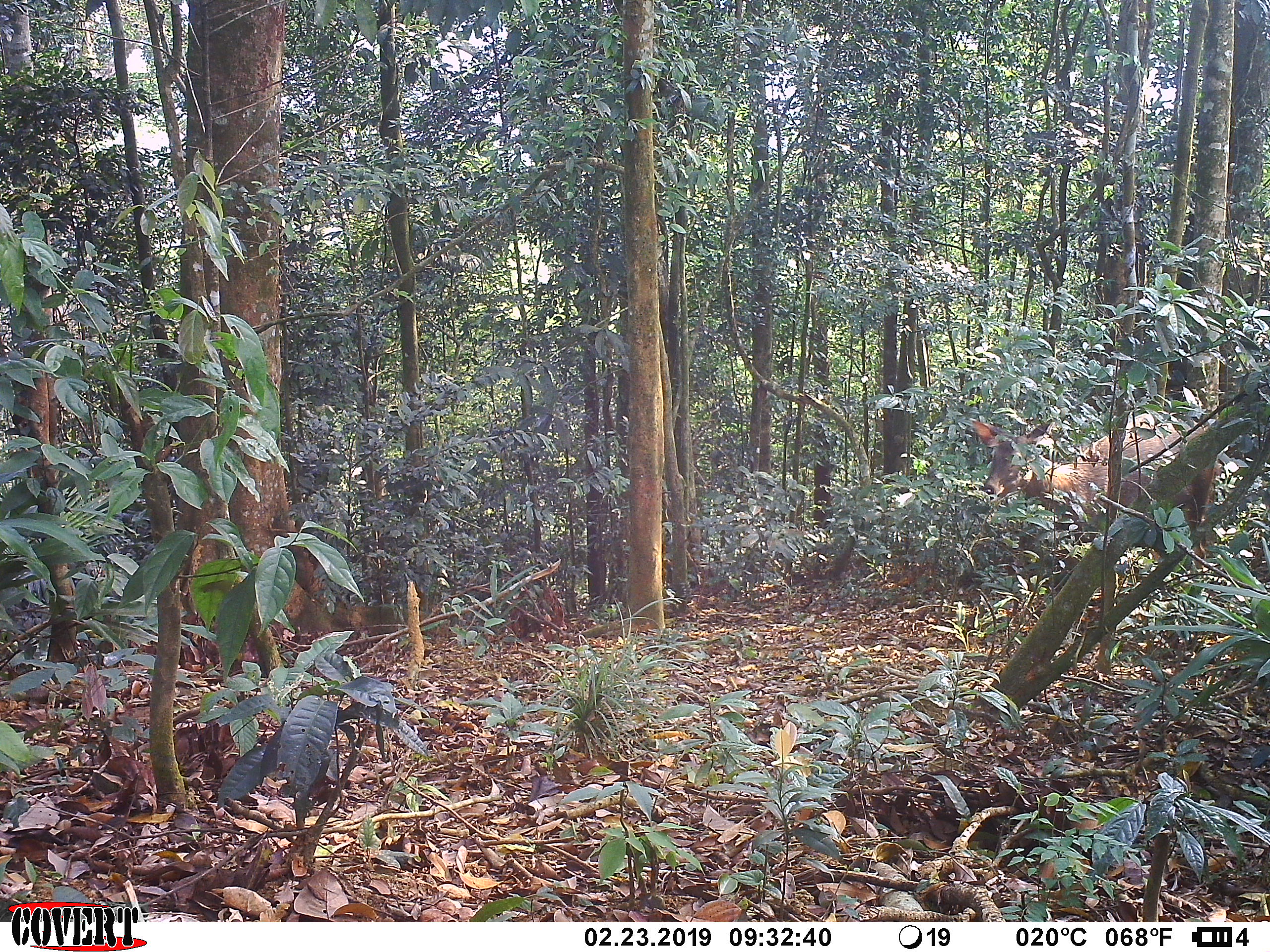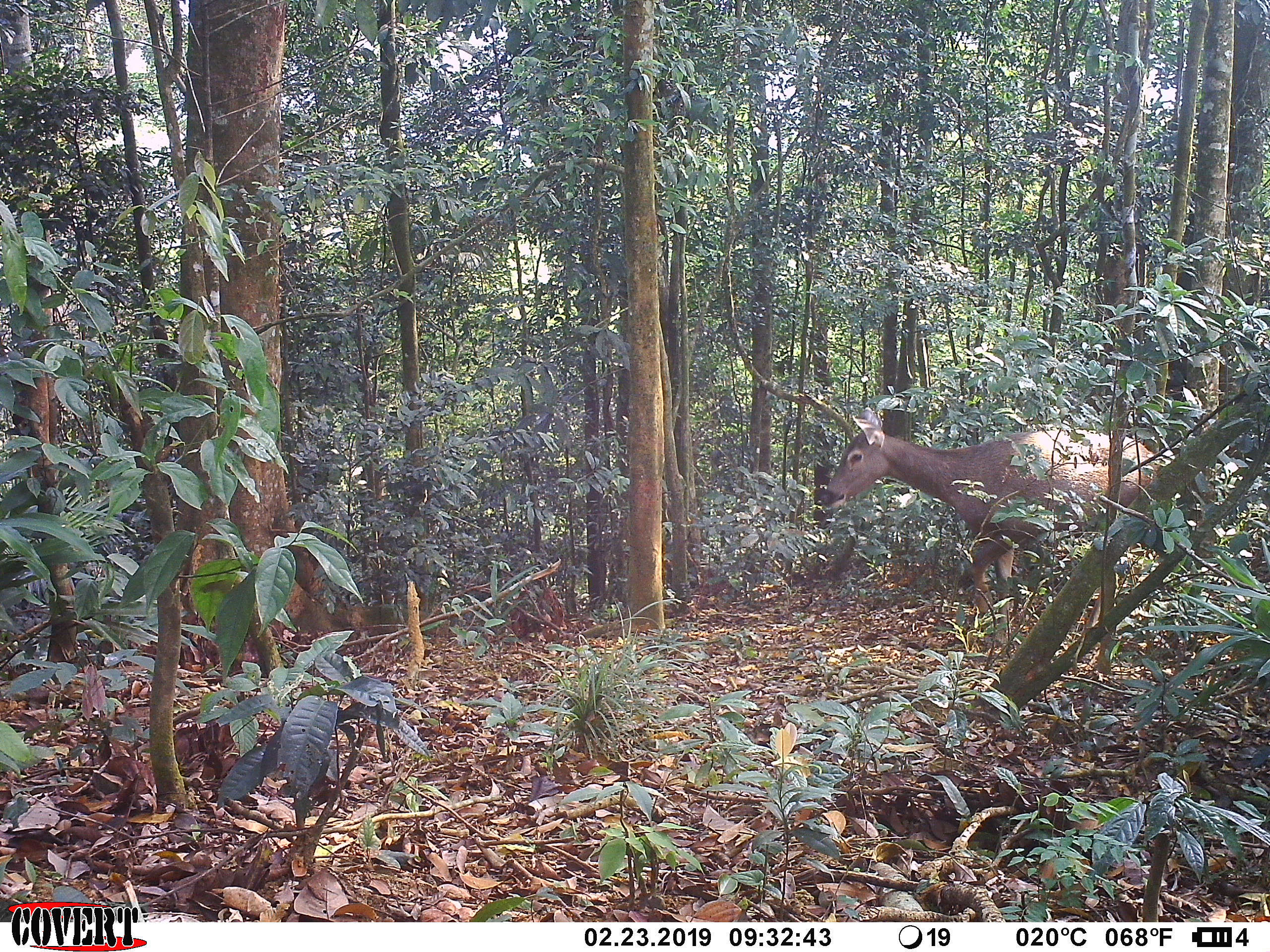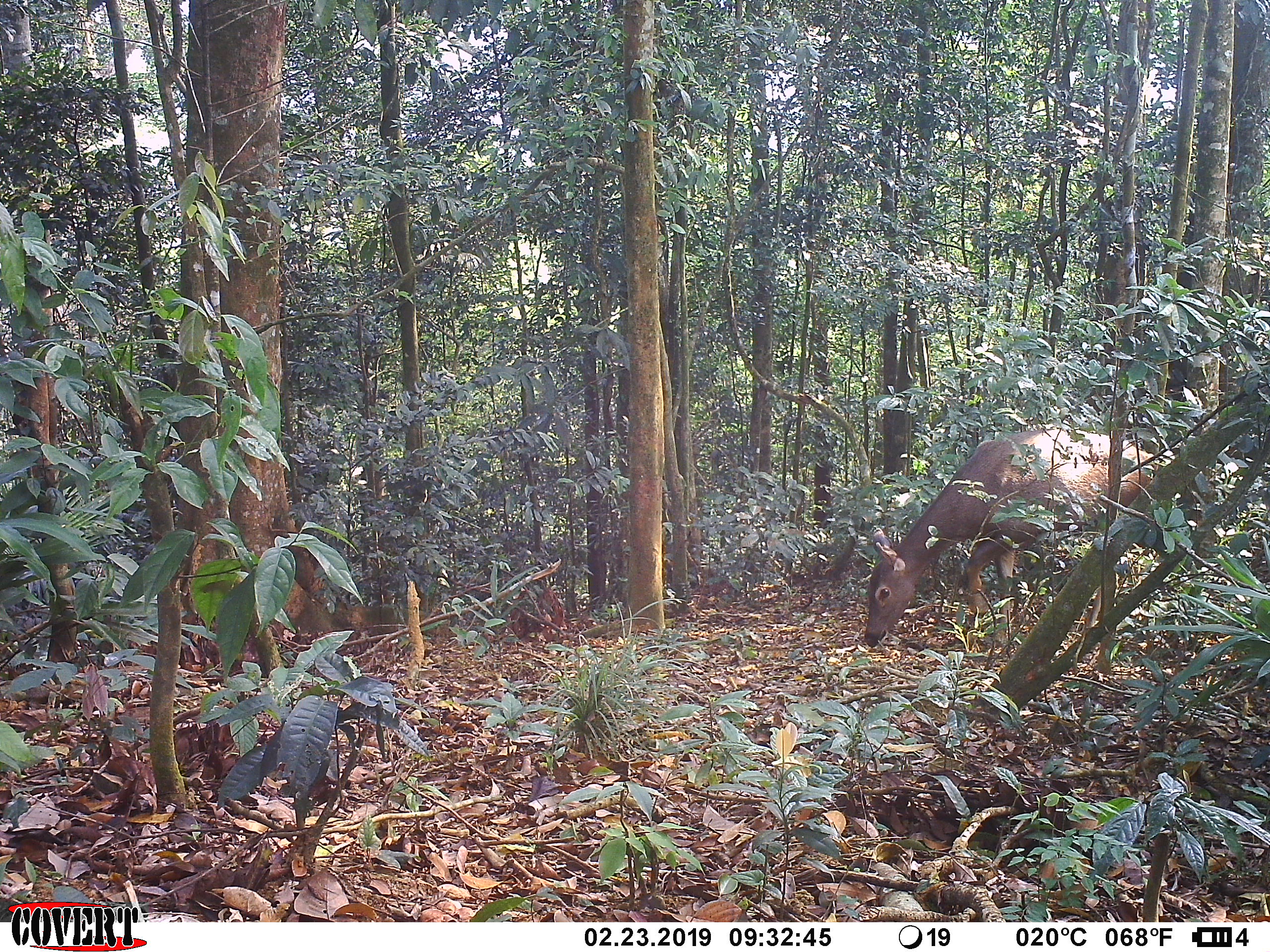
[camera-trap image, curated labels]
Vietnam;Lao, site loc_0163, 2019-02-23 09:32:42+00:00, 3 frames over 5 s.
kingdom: Animalia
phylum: Chordata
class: Mammalia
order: Artiodactyla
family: Cervidae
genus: Rusa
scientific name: Rusa unicolor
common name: sambar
Sambar (Rusa unicolor). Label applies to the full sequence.